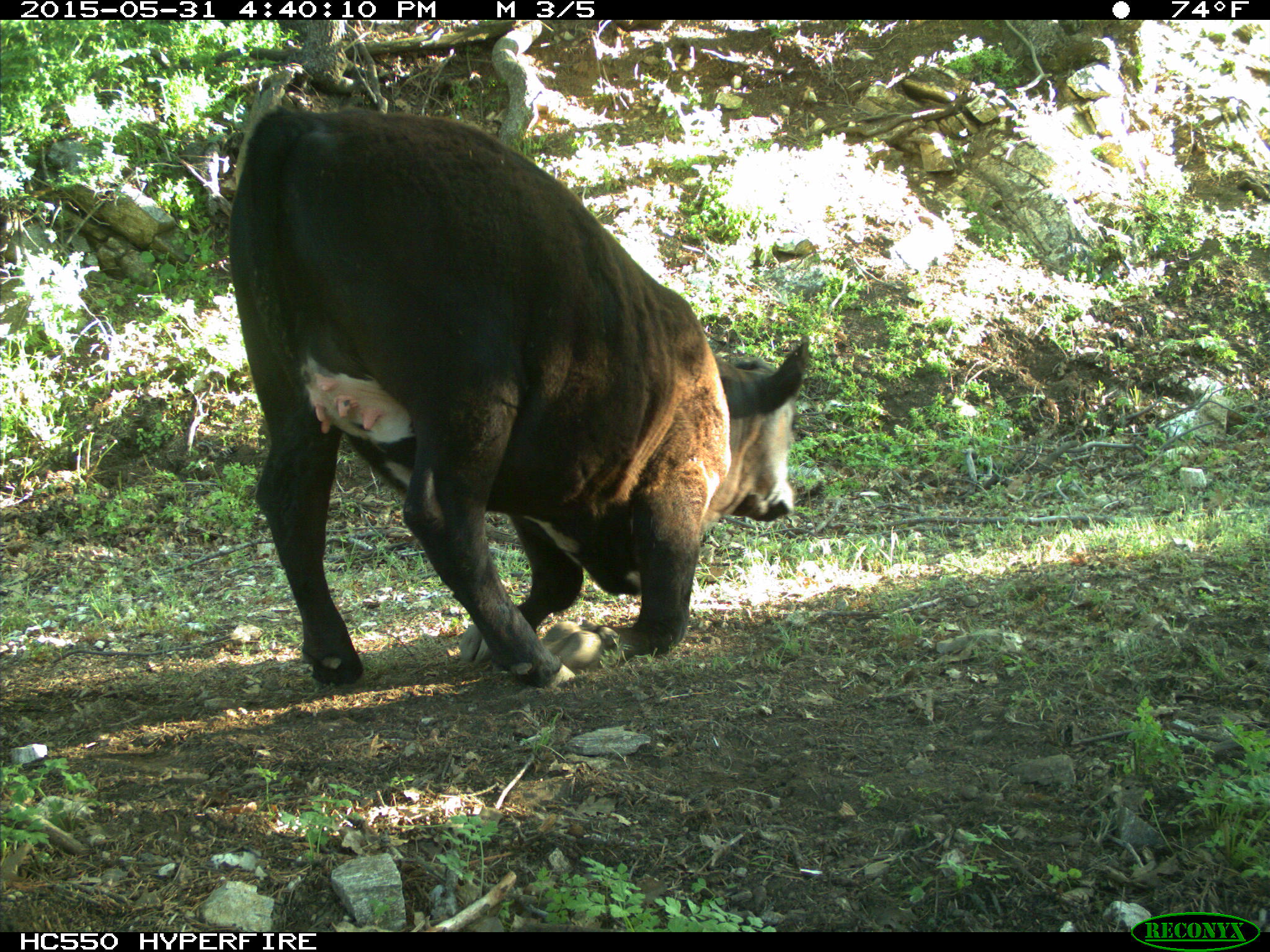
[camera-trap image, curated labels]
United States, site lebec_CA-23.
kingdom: Animalia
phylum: Chordata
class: Mammalia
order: Artiodactyla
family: Bovidae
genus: Bos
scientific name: Bos taurus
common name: domestic cow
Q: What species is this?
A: Bos taurus (domestic cow).